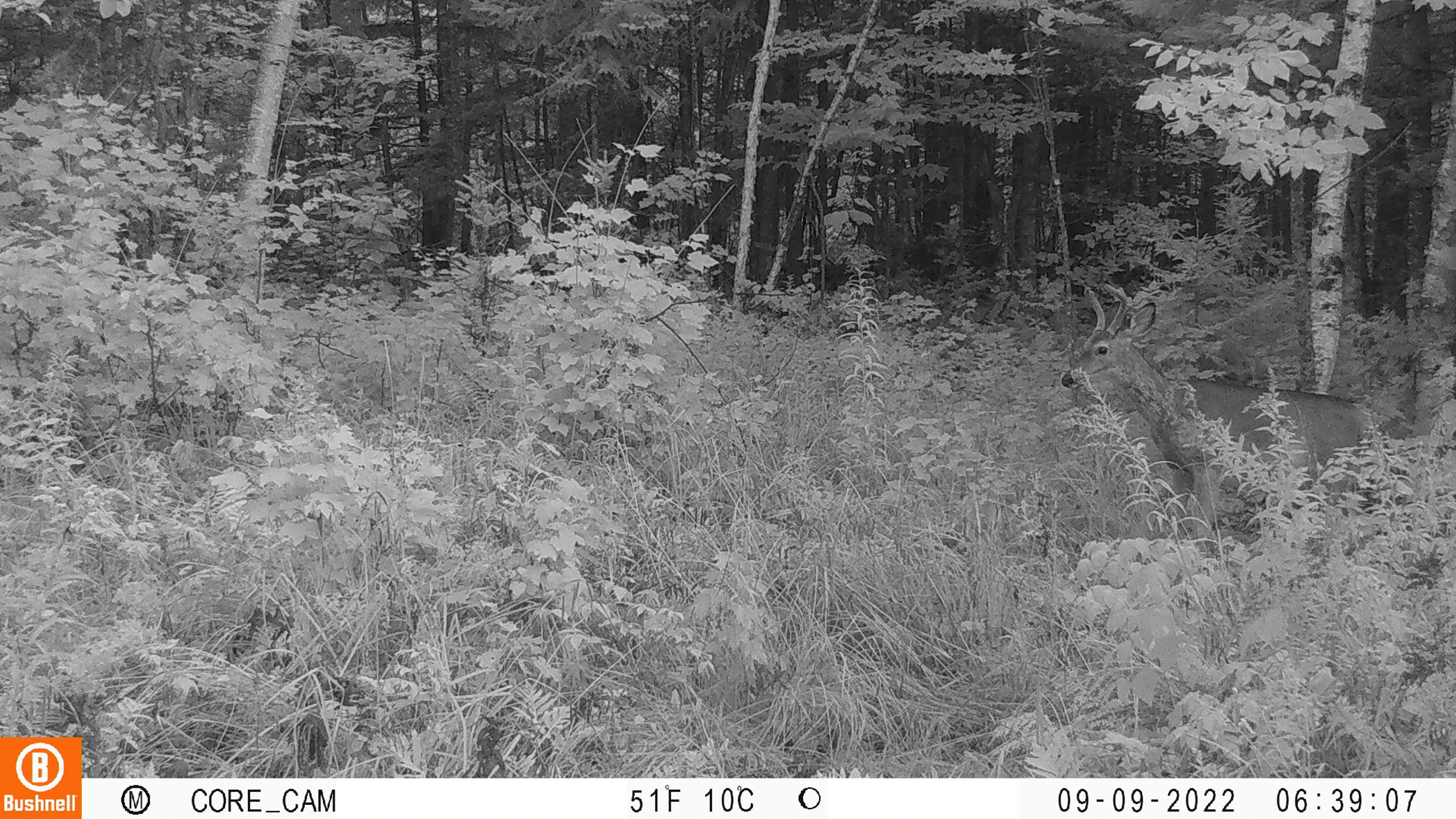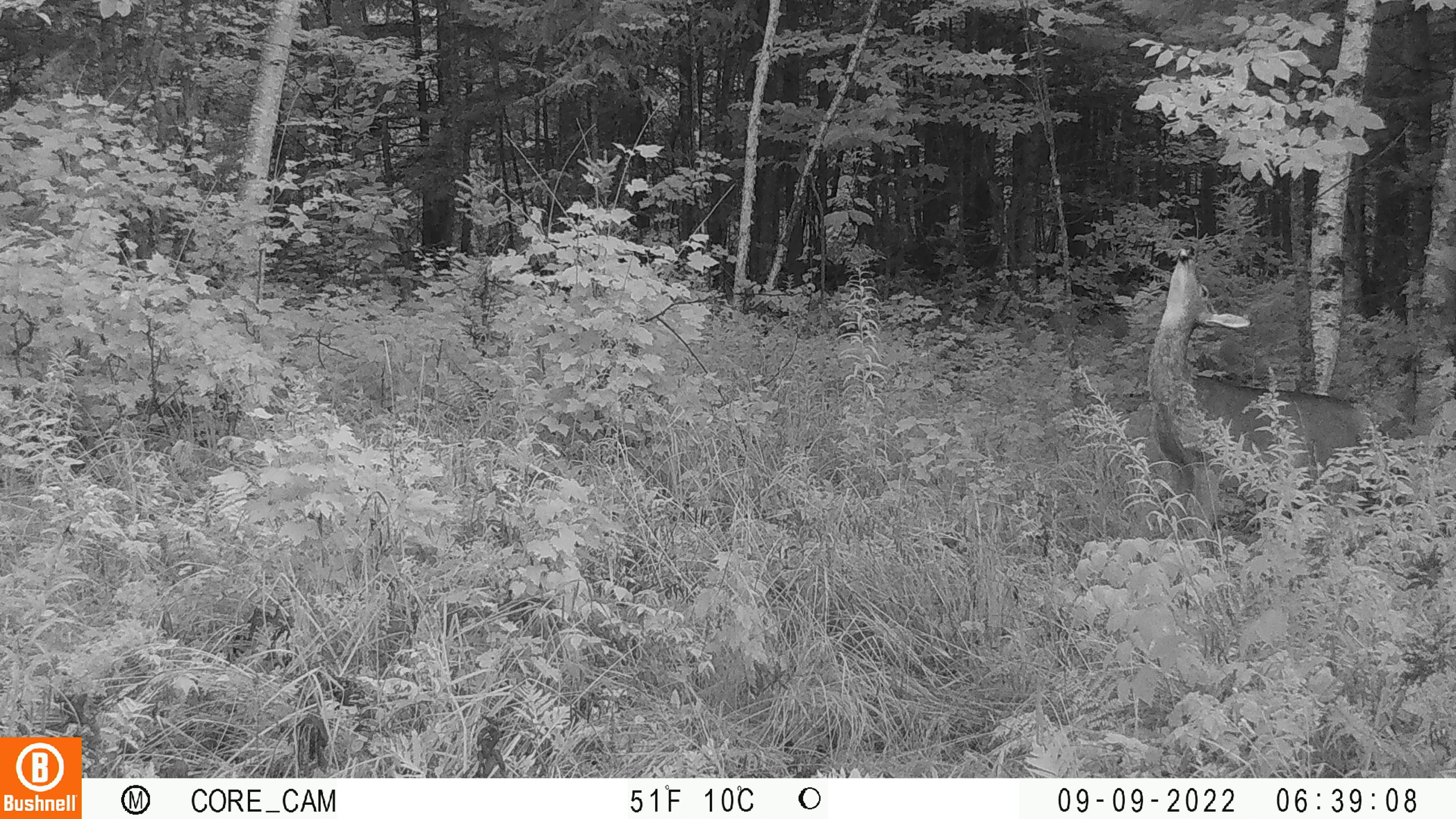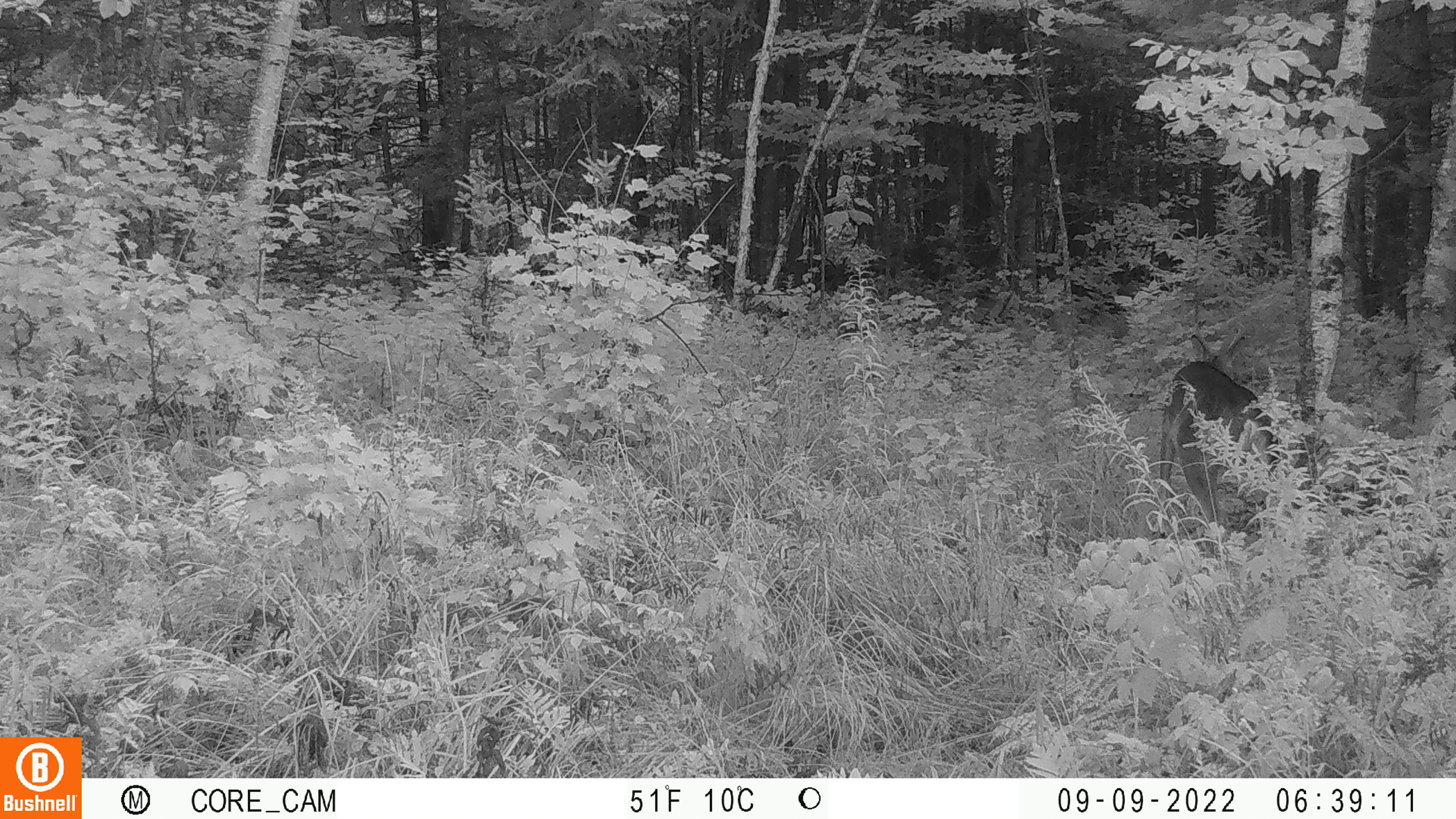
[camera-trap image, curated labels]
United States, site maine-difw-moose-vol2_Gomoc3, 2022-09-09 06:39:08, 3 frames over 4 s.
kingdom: Animalia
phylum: Chordata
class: Mammalia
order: Artiodactyla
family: Cervidae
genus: Odocoileus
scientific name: Odocoileus virginianus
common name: white-tailed deer